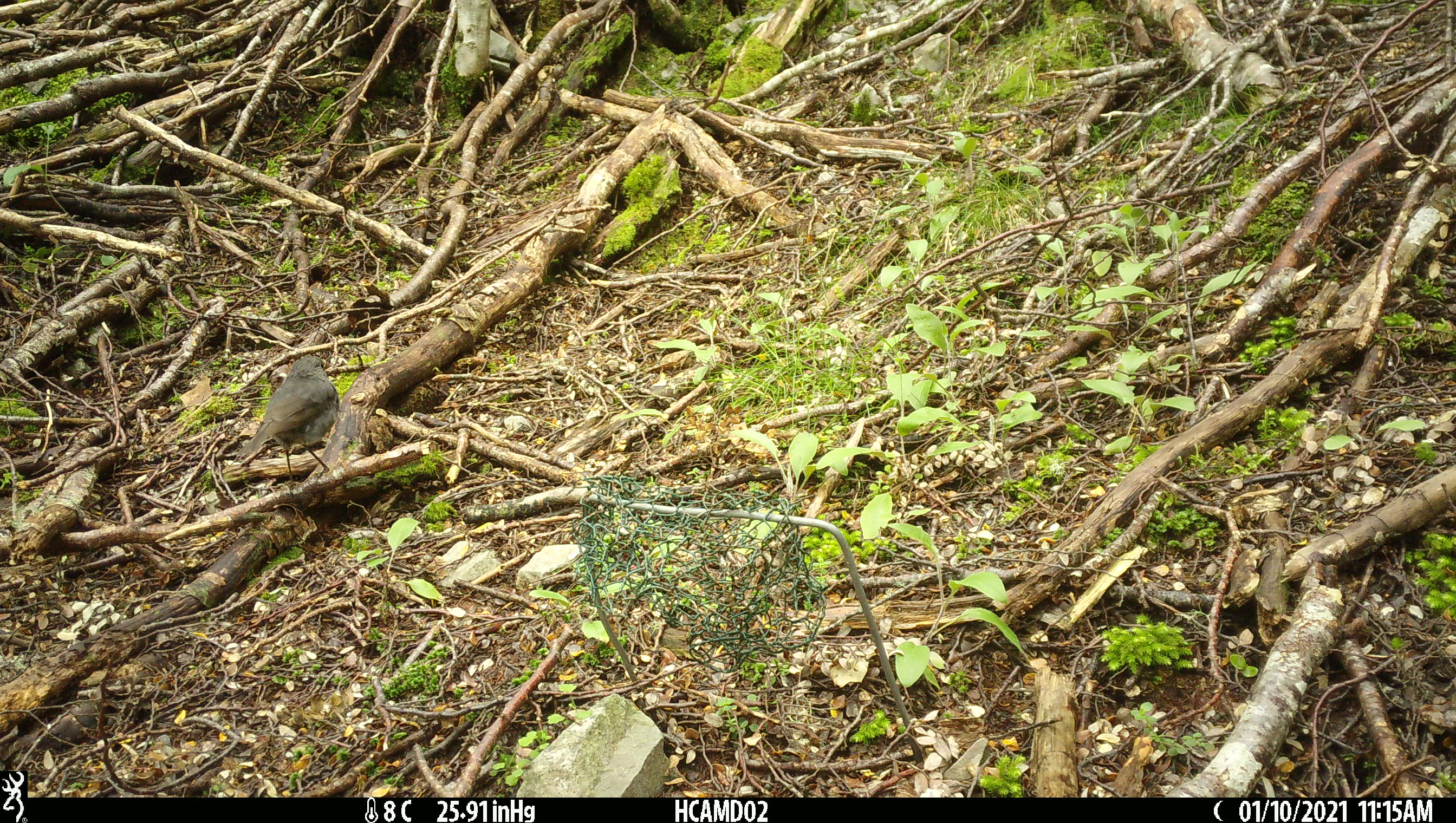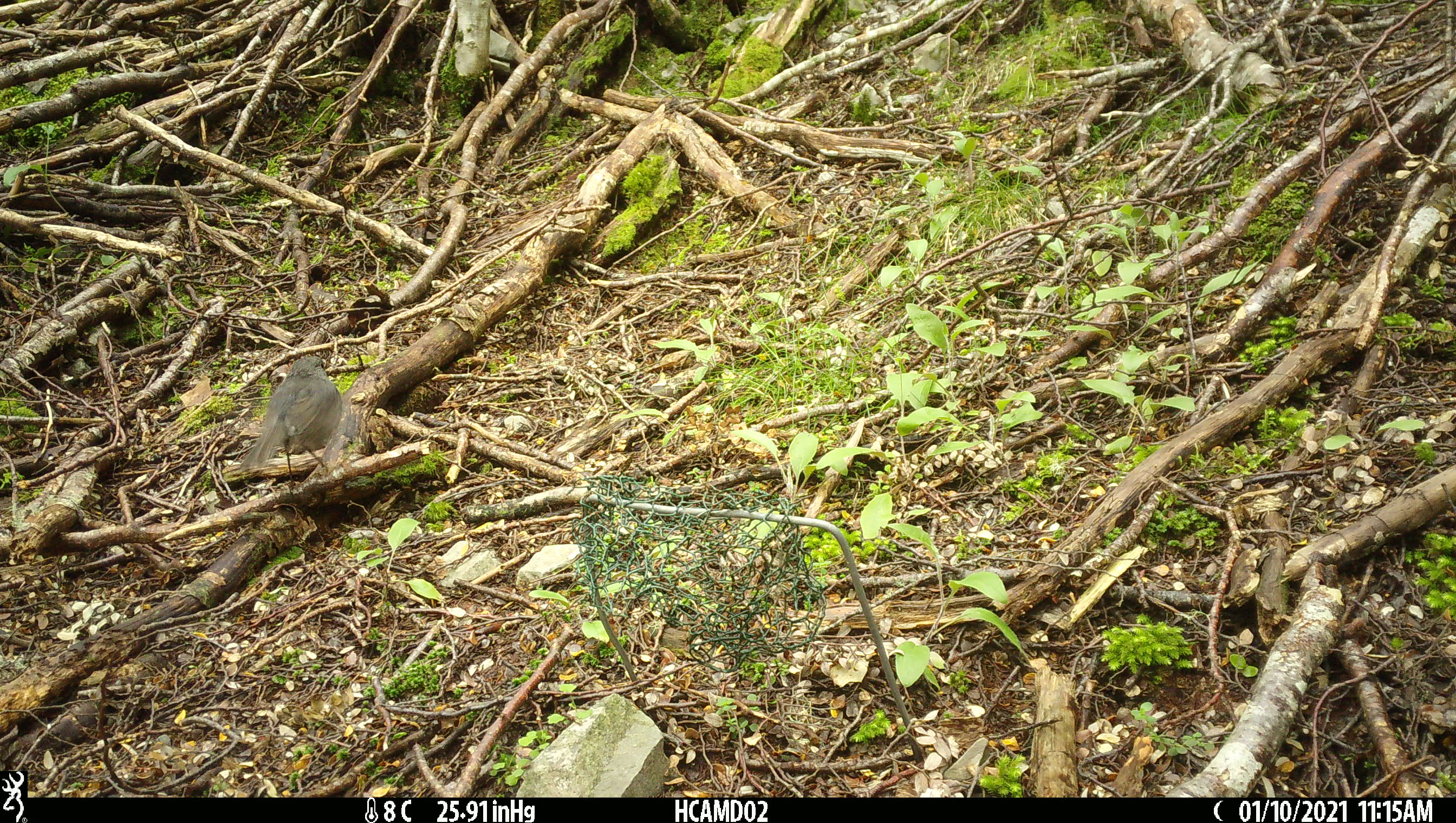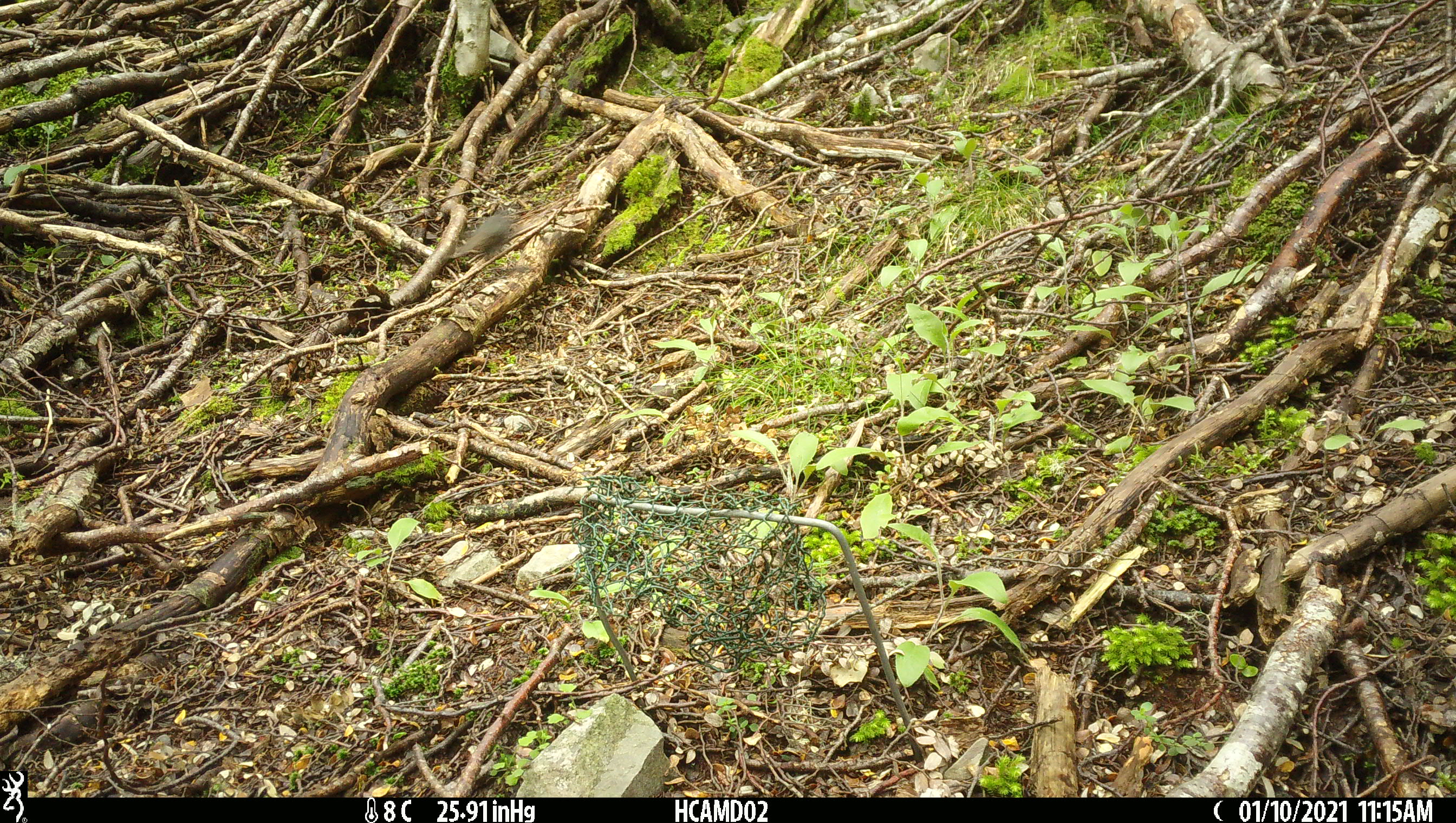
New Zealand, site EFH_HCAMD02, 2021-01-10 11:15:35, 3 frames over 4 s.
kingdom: Animalia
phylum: Chordata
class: Aves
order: Passeriformes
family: Petroicidae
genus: Petroica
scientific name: Petroica australis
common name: new zealand robin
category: robin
Robin (new zealand robin) (Petroica australis).